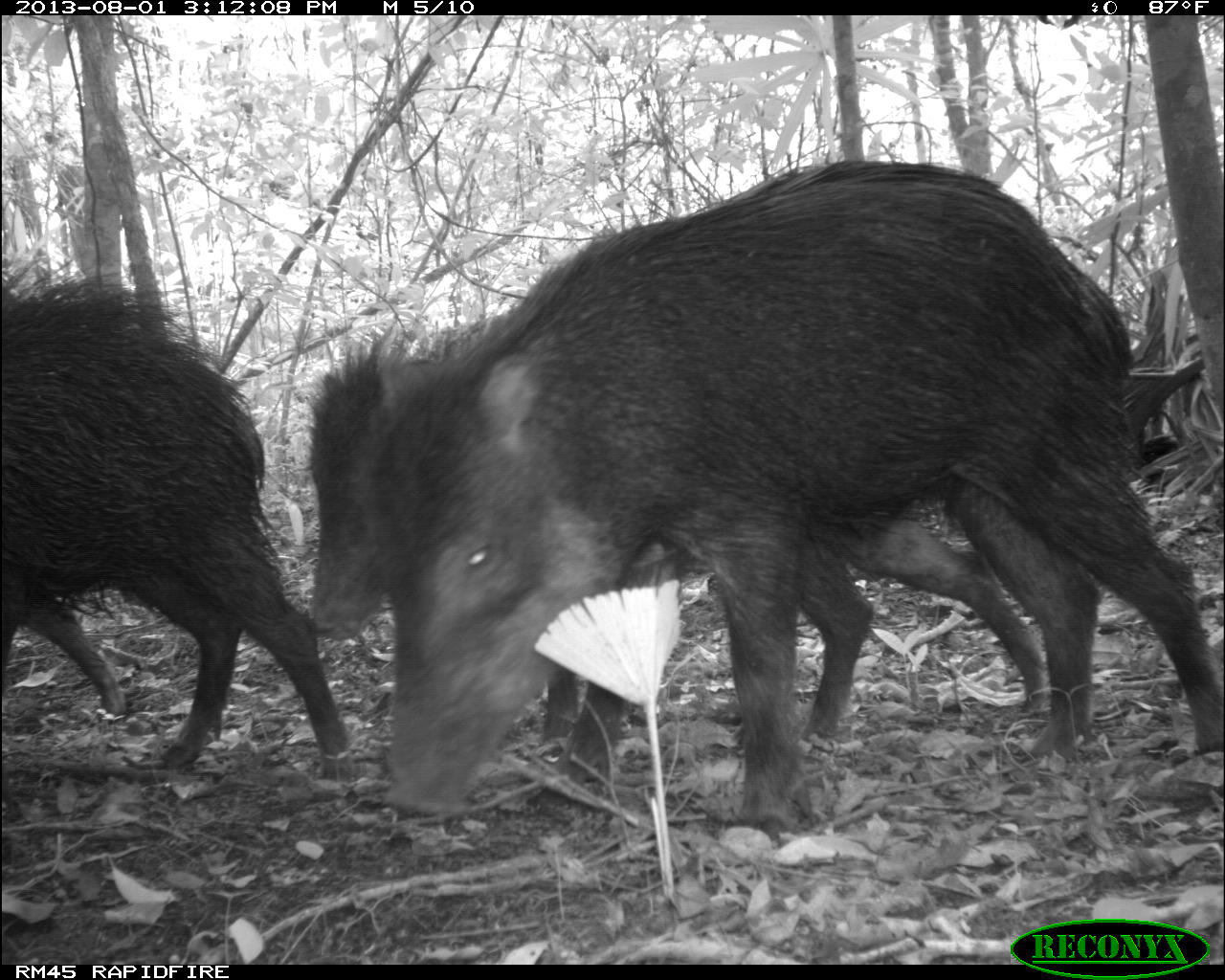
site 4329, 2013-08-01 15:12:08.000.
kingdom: Animalia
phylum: Chordata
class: Mammalia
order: Artiodactyla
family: Tayassuidae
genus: Tayassu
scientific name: Tayassu pecari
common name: white-lipped peccary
Tayassu pecari (white-lipped peccary), count 14.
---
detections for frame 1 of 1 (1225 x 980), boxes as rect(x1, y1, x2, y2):
tayassu pecari: rect(355, 159, 1225, 819); rect(299, 301, 1054, 760); rect(0, 239, 354, 774); rect(0, 606, 132, 715)